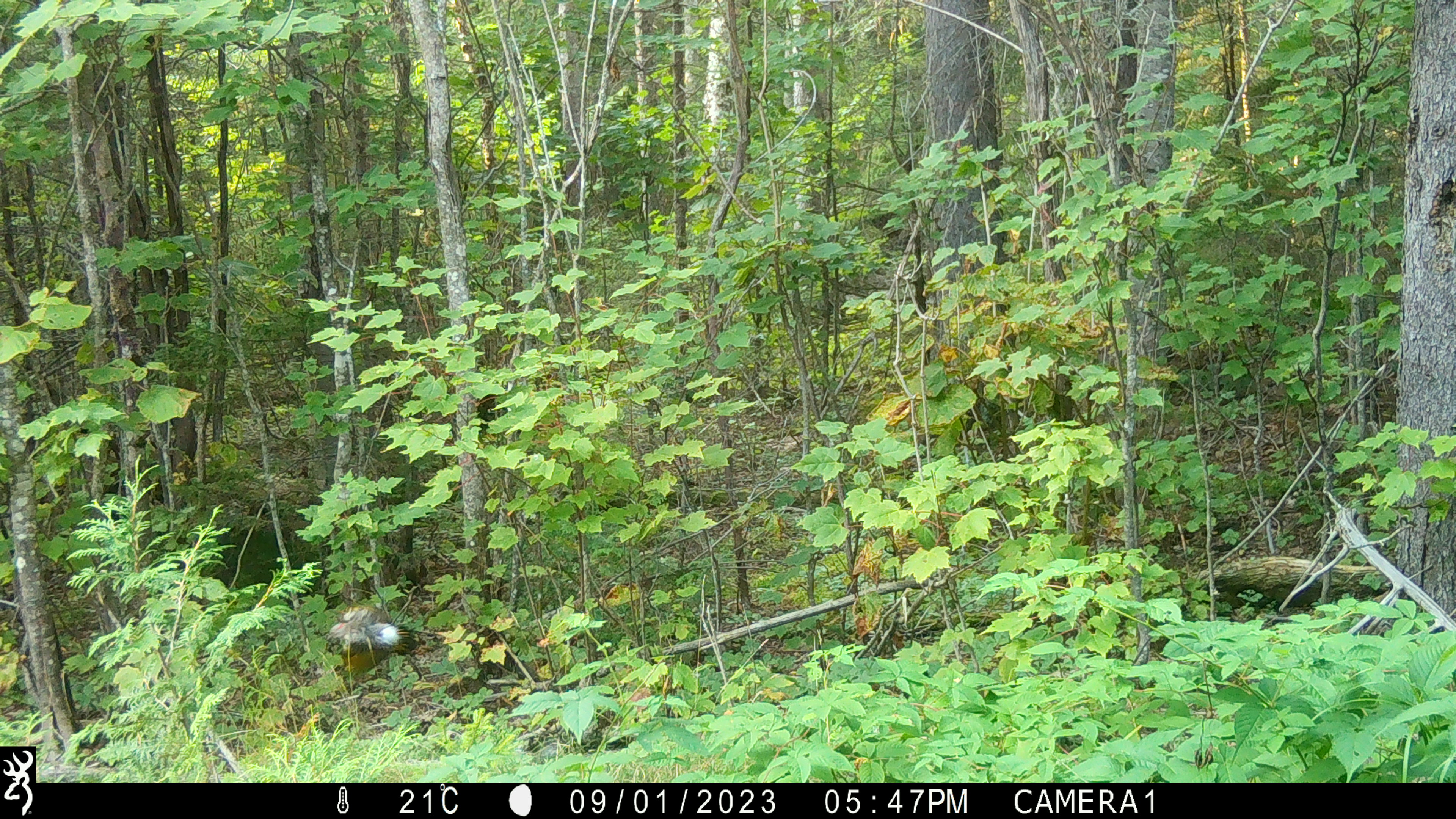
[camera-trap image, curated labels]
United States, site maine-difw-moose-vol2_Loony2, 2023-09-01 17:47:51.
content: unidentified animal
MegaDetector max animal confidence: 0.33